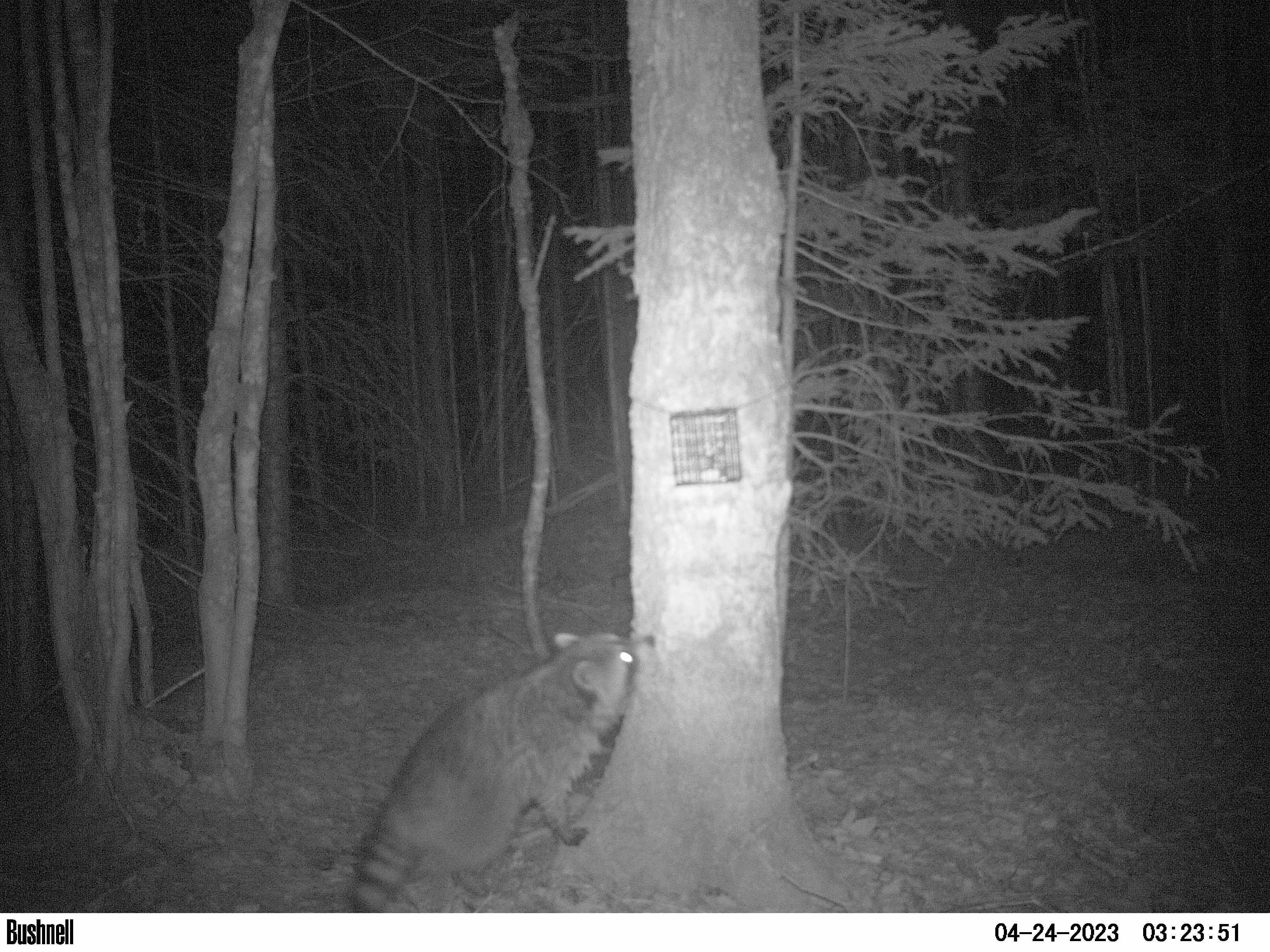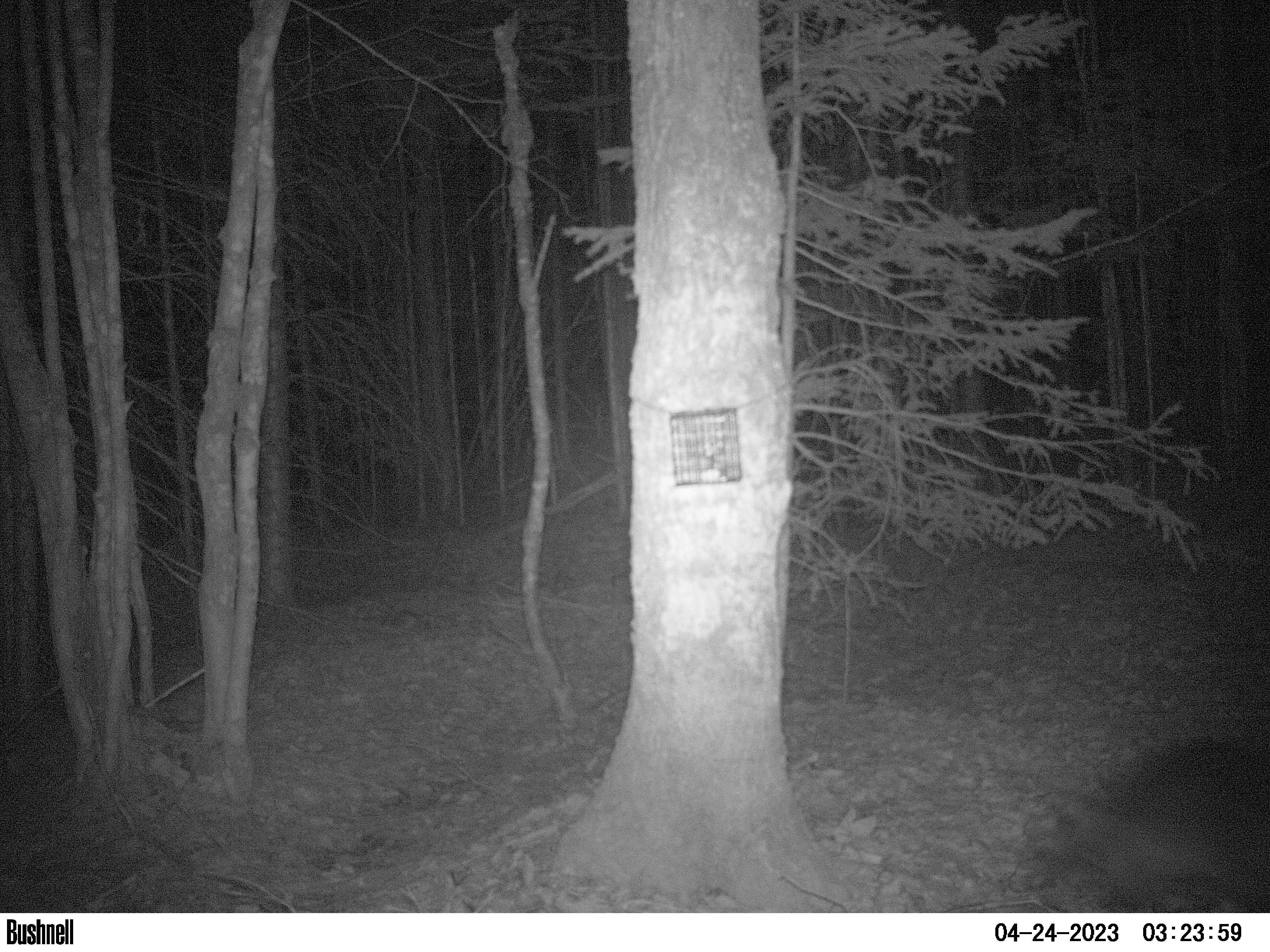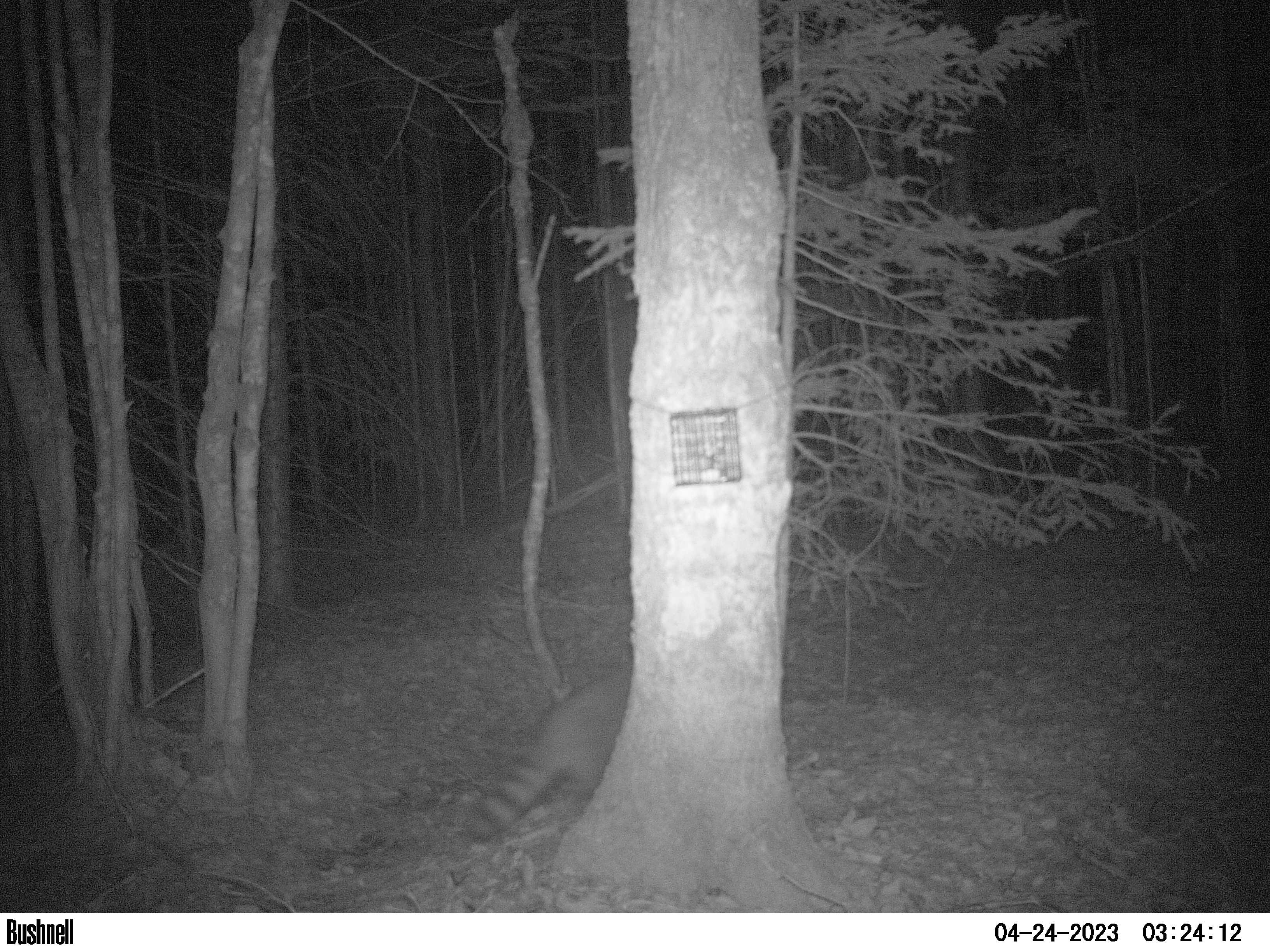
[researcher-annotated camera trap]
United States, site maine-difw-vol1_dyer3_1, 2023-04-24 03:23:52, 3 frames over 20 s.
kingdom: Animalia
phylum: Chordata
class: Mammalia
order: Carnivora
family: Procyonidae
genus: Procyon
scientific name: Procyon lotor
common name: raccoon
Raccoon (Procyon lotor).